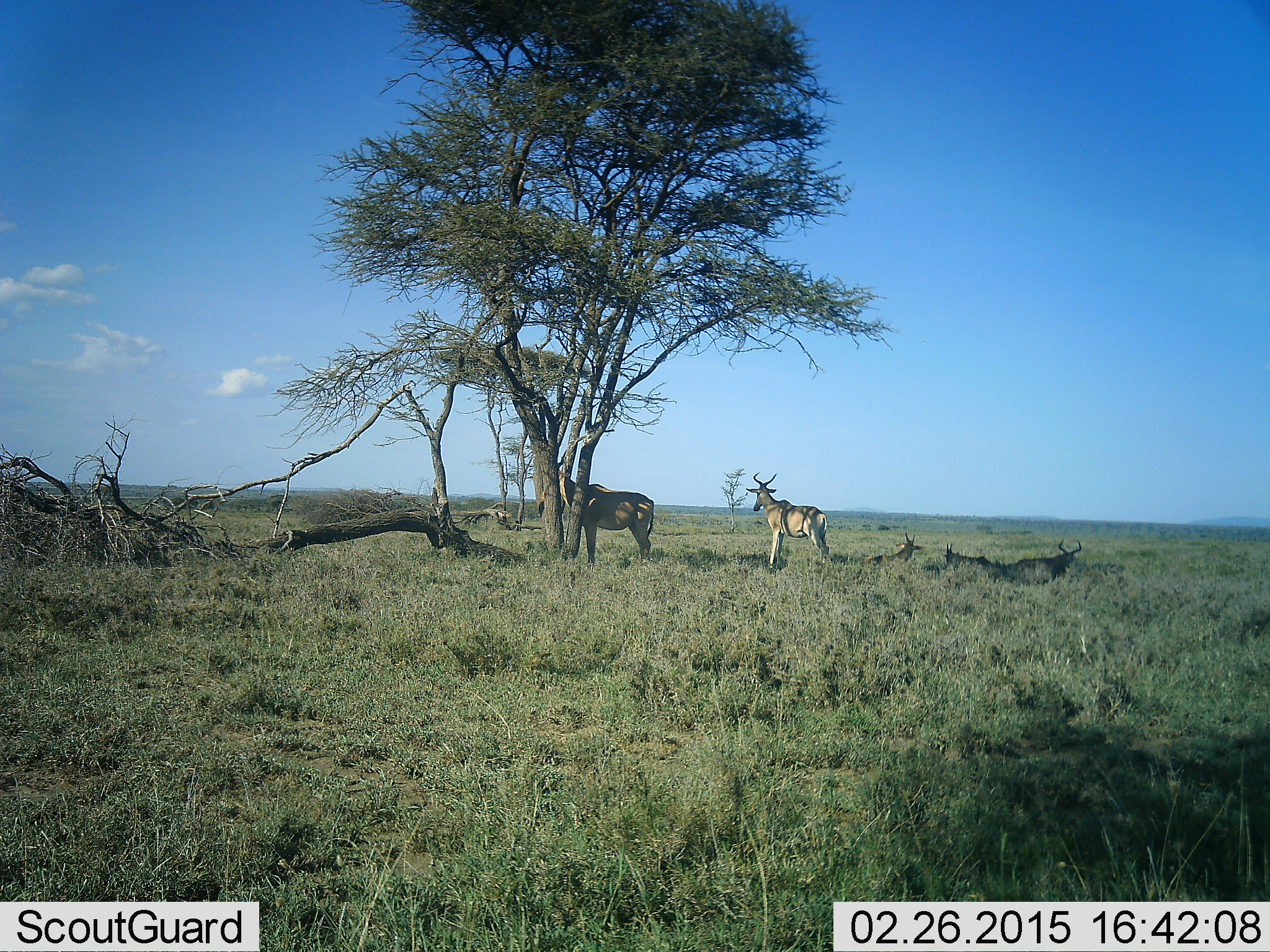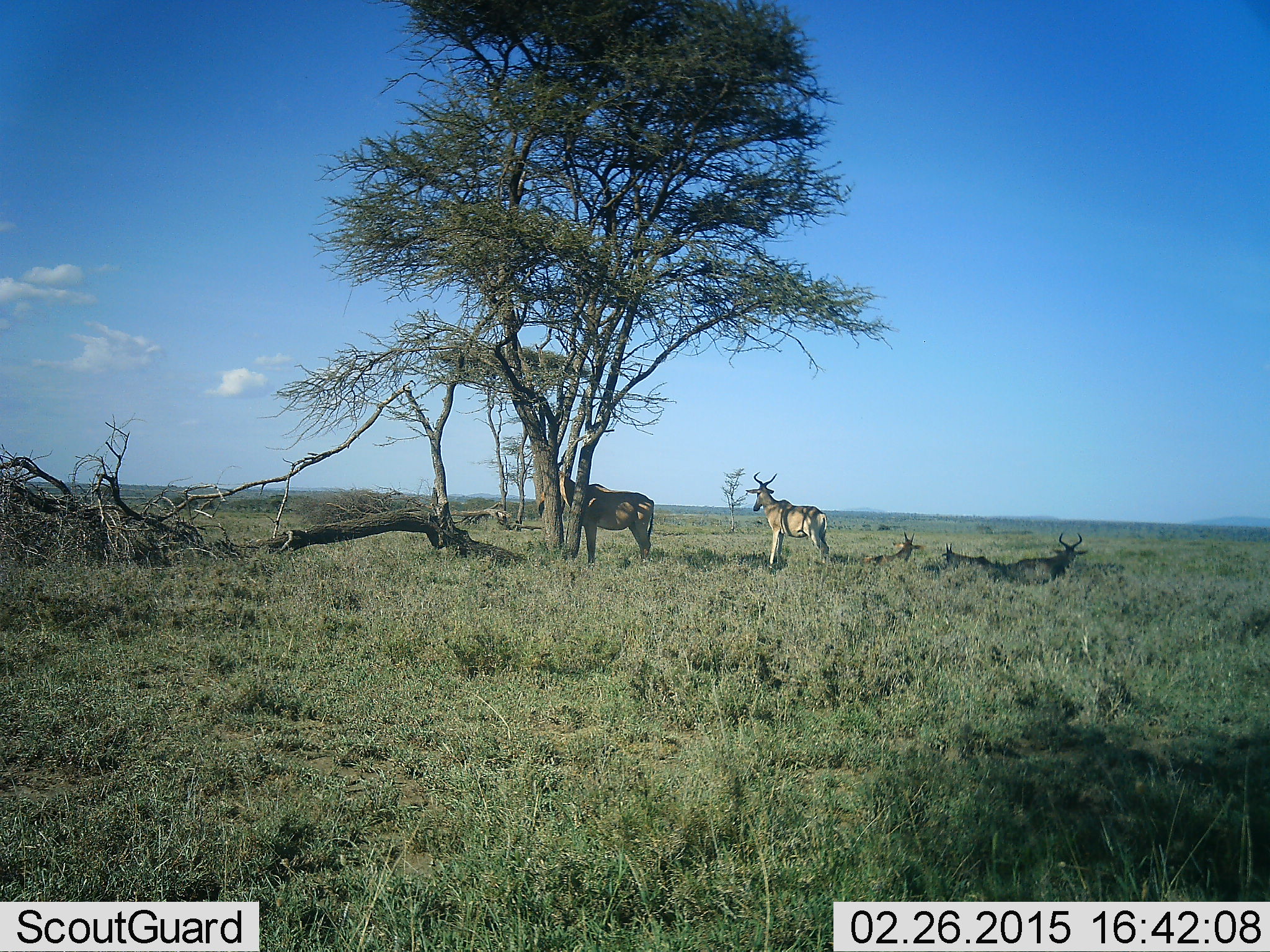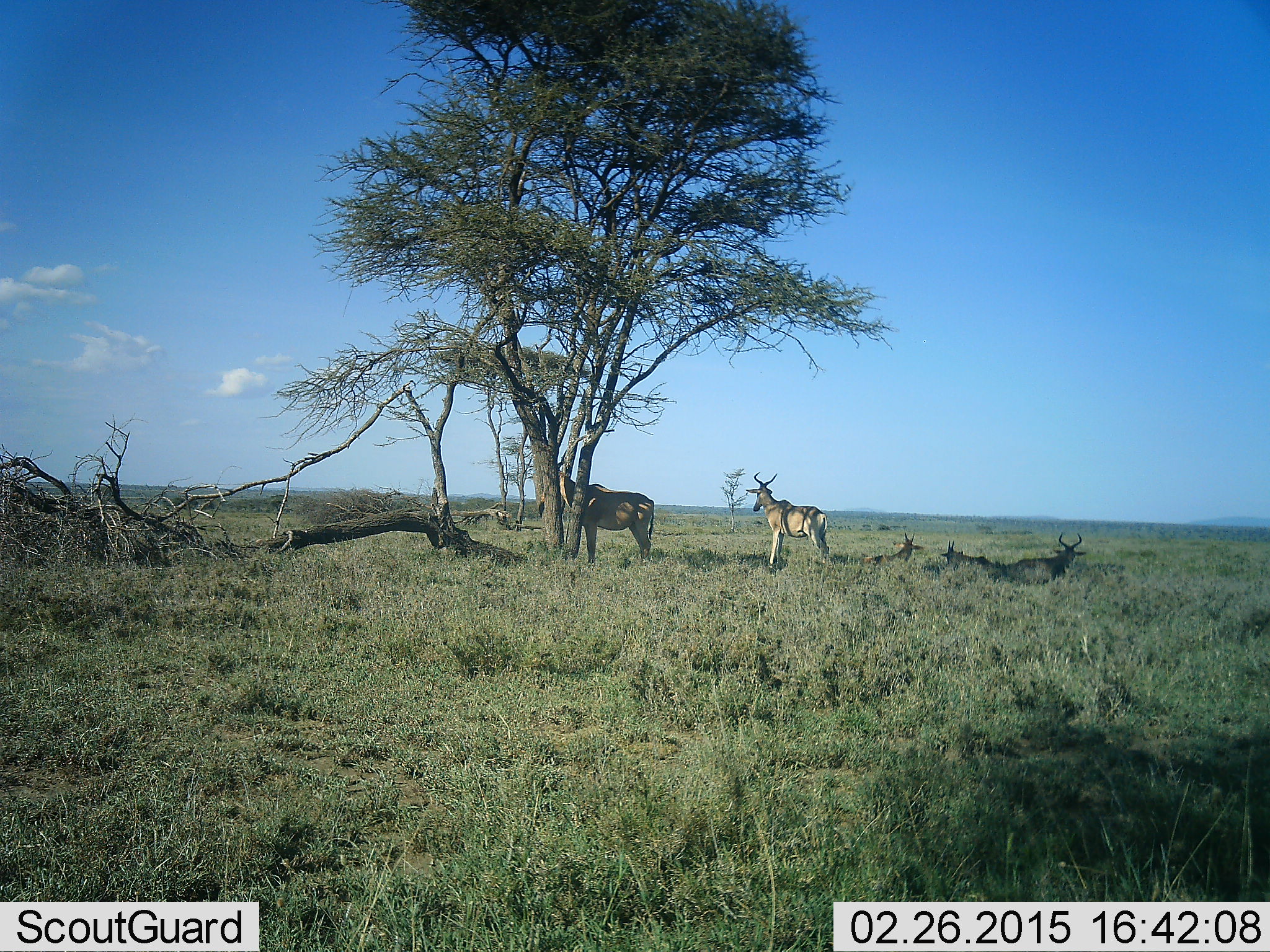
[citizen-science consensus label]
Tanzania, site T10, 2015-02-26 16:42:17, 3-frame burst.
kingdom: Animalia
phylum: Chordata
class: Mammalia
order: Artiodactyla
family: Bovidae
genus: Alcelaphus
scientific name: Alcelaphus buselaphus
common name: hartebeest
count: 5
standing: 70%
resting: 90%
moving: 0%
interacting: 0%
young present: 20%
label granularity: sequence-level